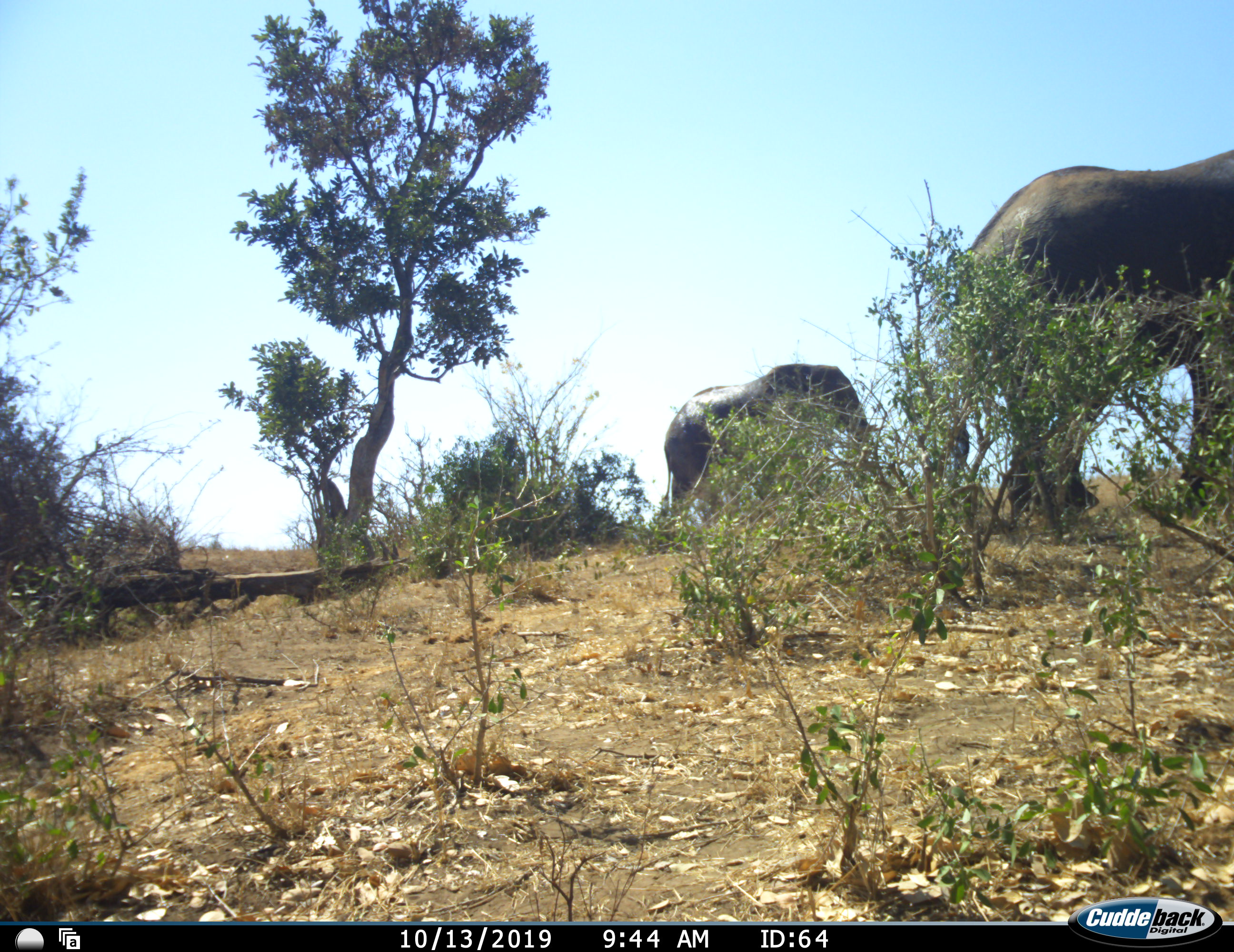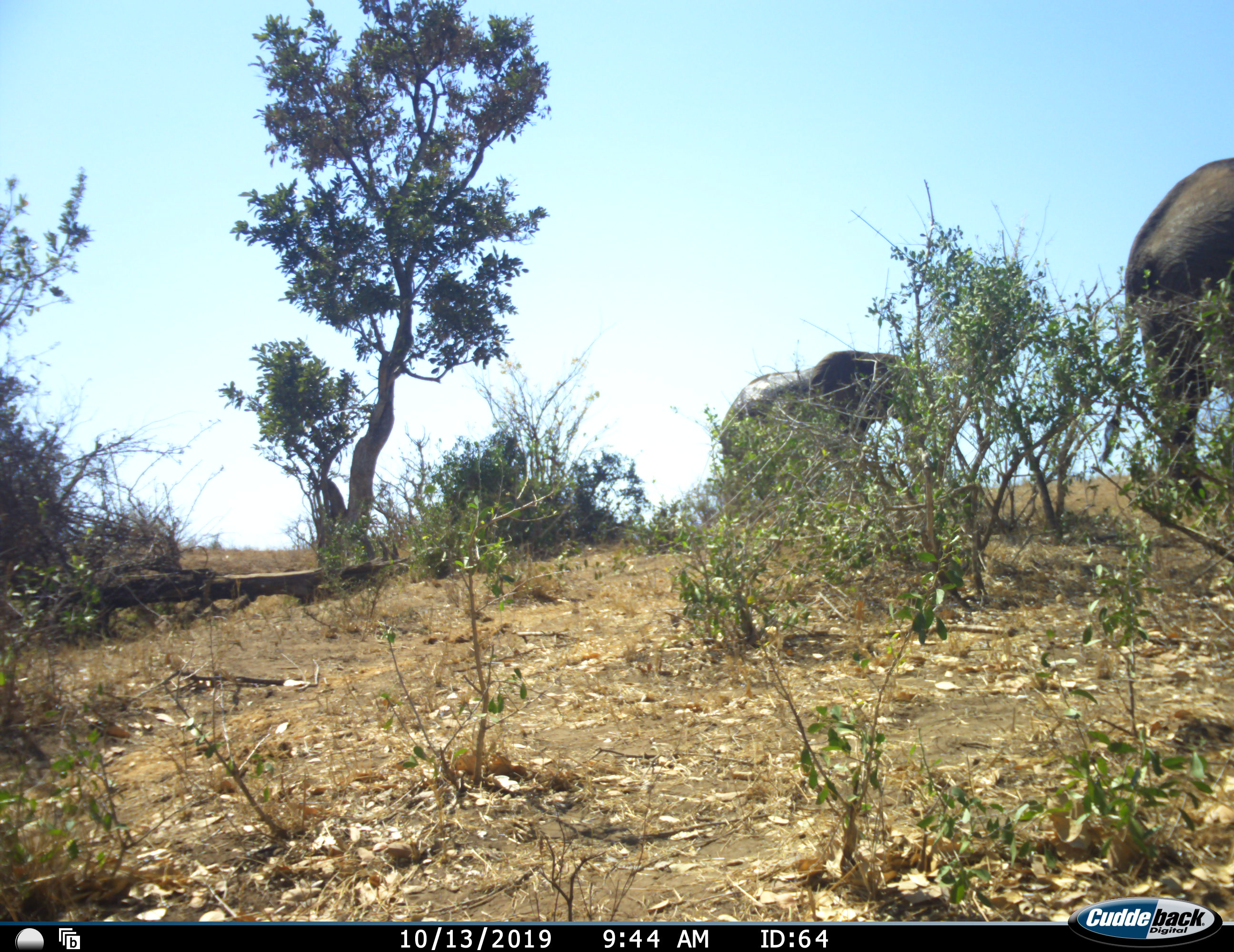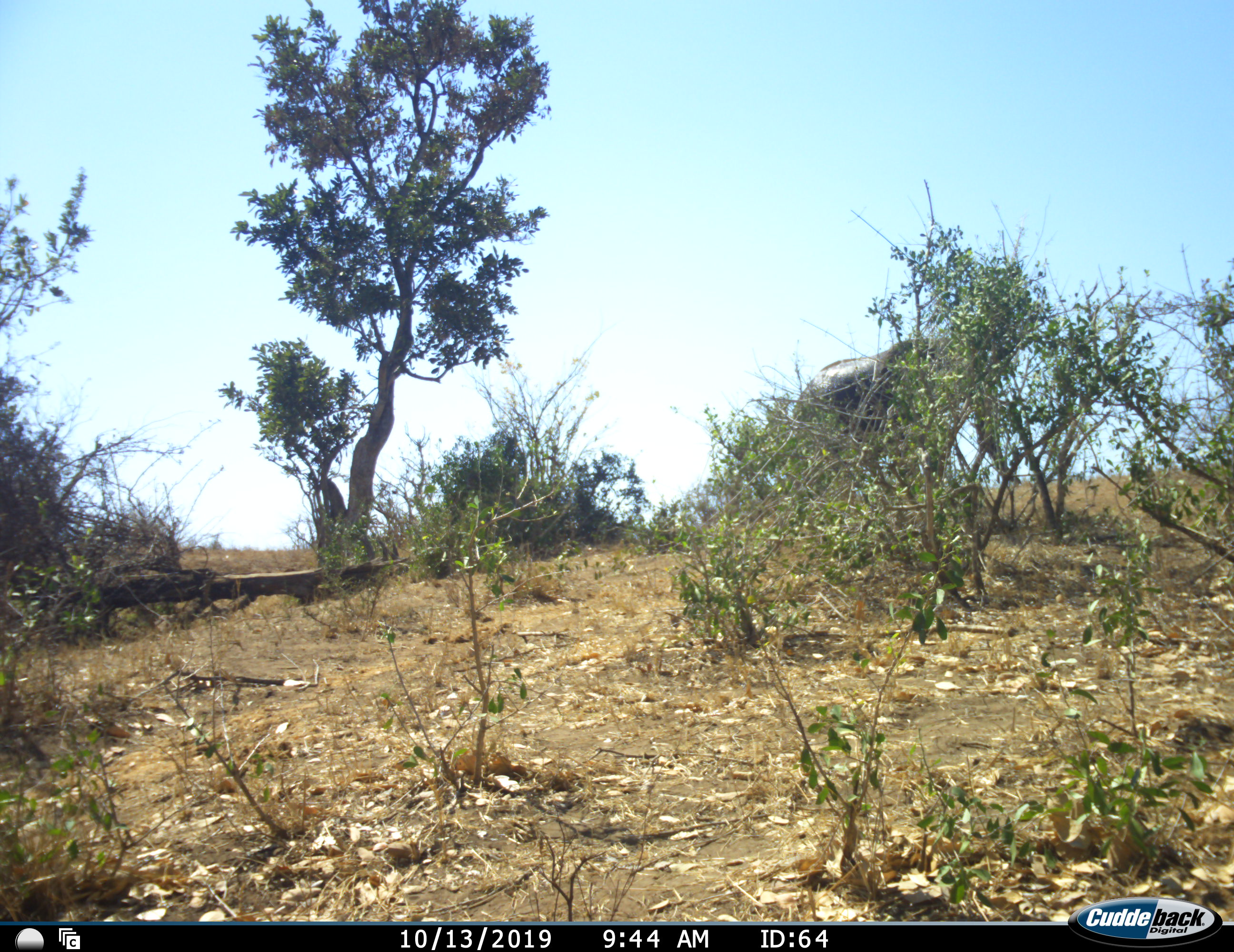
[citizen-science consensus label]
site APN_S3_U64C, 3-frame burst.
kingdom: Animalia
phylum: Chordata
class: Mammalia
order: Proboscidea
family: Elephantidae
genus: Loxodonta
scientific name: Loxodonta africana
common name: african bush elephant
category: elephant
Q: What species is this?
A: Elephant (african bush elephant) (Loxodonta africana).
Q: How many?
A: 2.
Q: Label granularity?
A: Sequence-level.